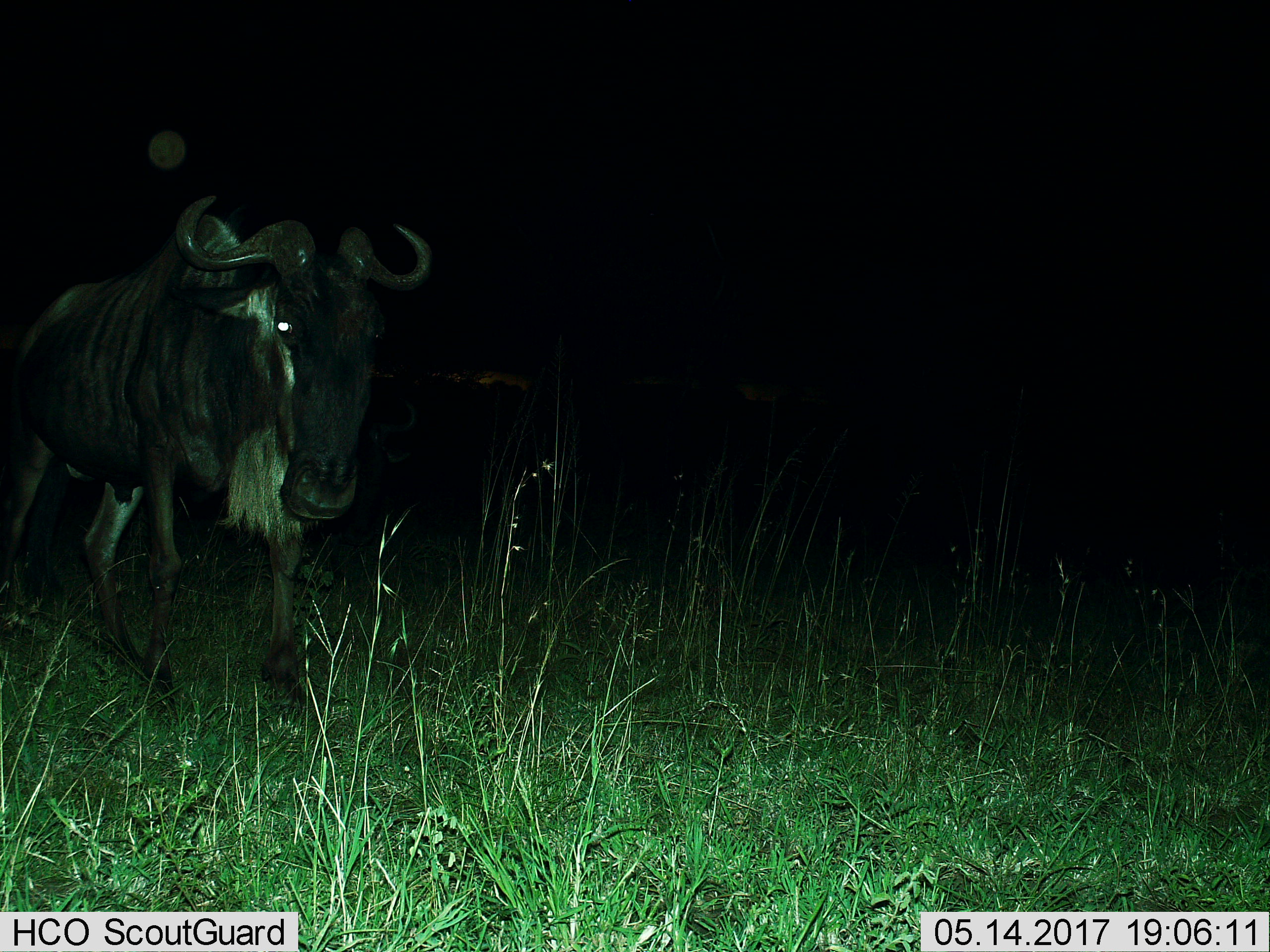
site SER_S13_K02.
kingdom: Animalia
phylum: Chordata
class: Mammalia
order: Artiodactyla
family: Bovidae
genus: Connochaetes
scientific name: Connochaetes taurinus taurinus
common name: blue wildebeest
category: wildebeestblue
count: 1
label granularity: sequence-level